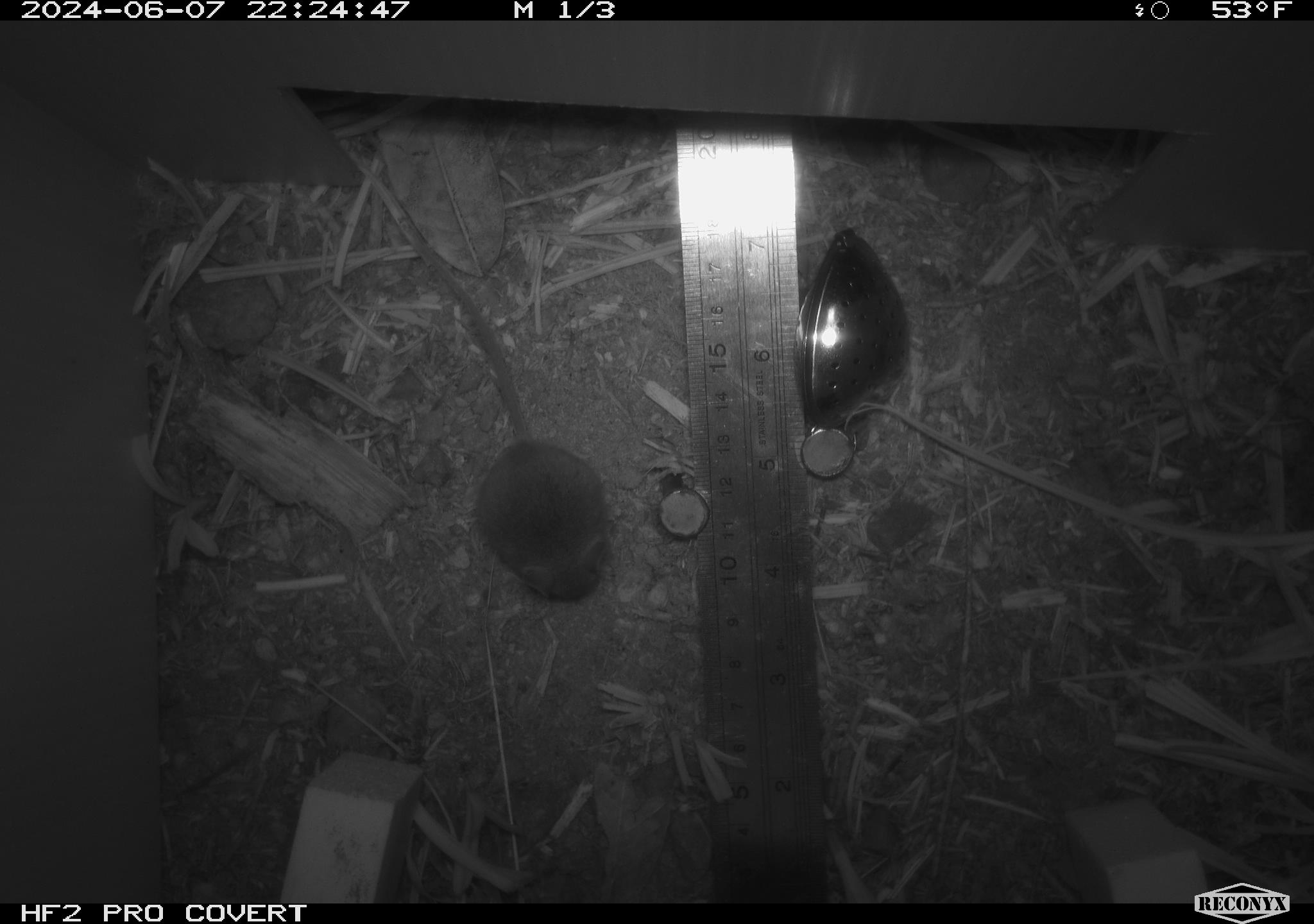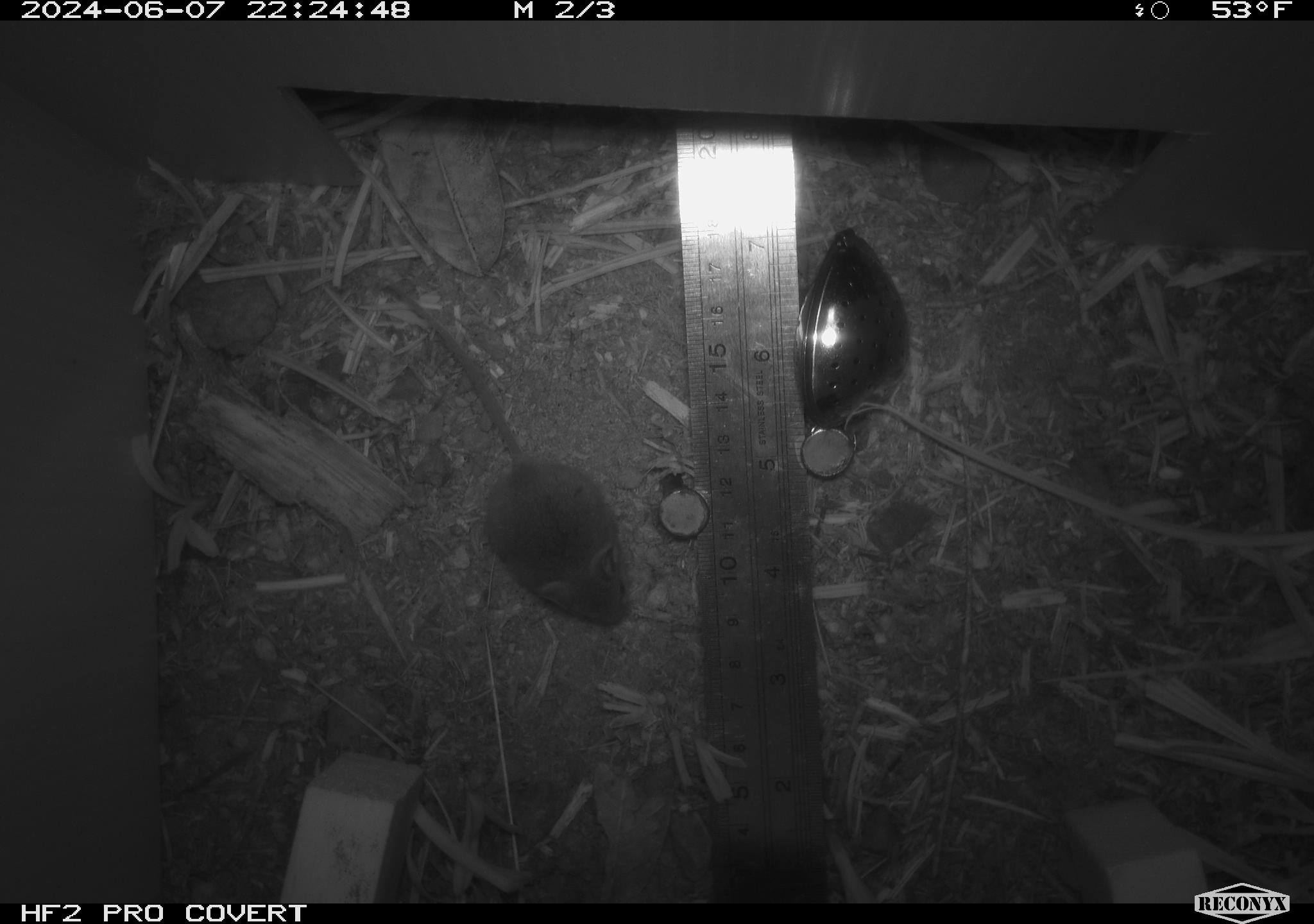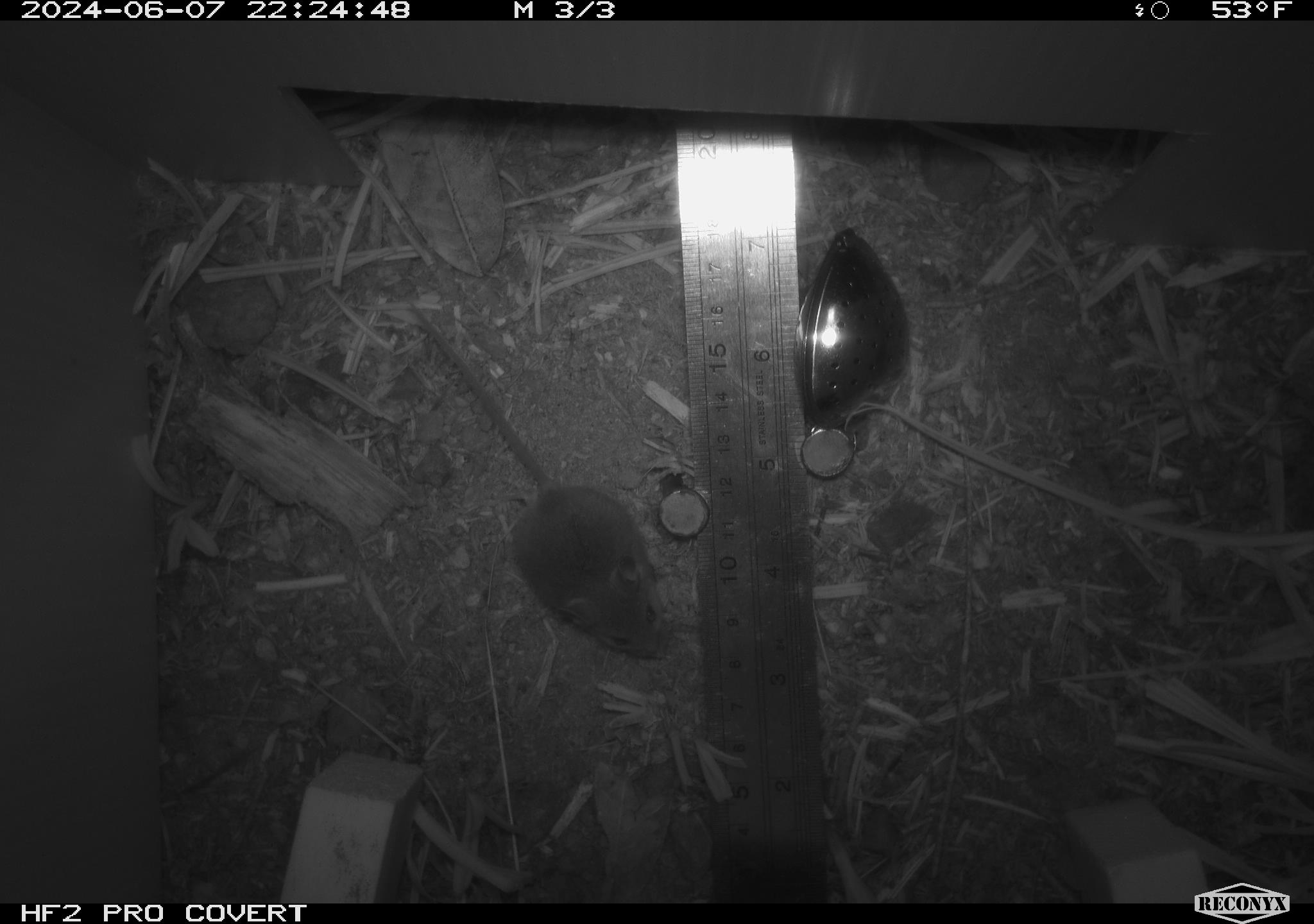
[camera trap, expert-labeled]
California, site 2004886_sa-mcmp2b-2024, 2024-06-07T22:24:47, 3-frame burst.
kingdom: Animalia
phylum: Chordata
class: Mammalia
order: Rodentia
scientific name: Rodentia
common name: mouse species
Mouse species (Rodentia).